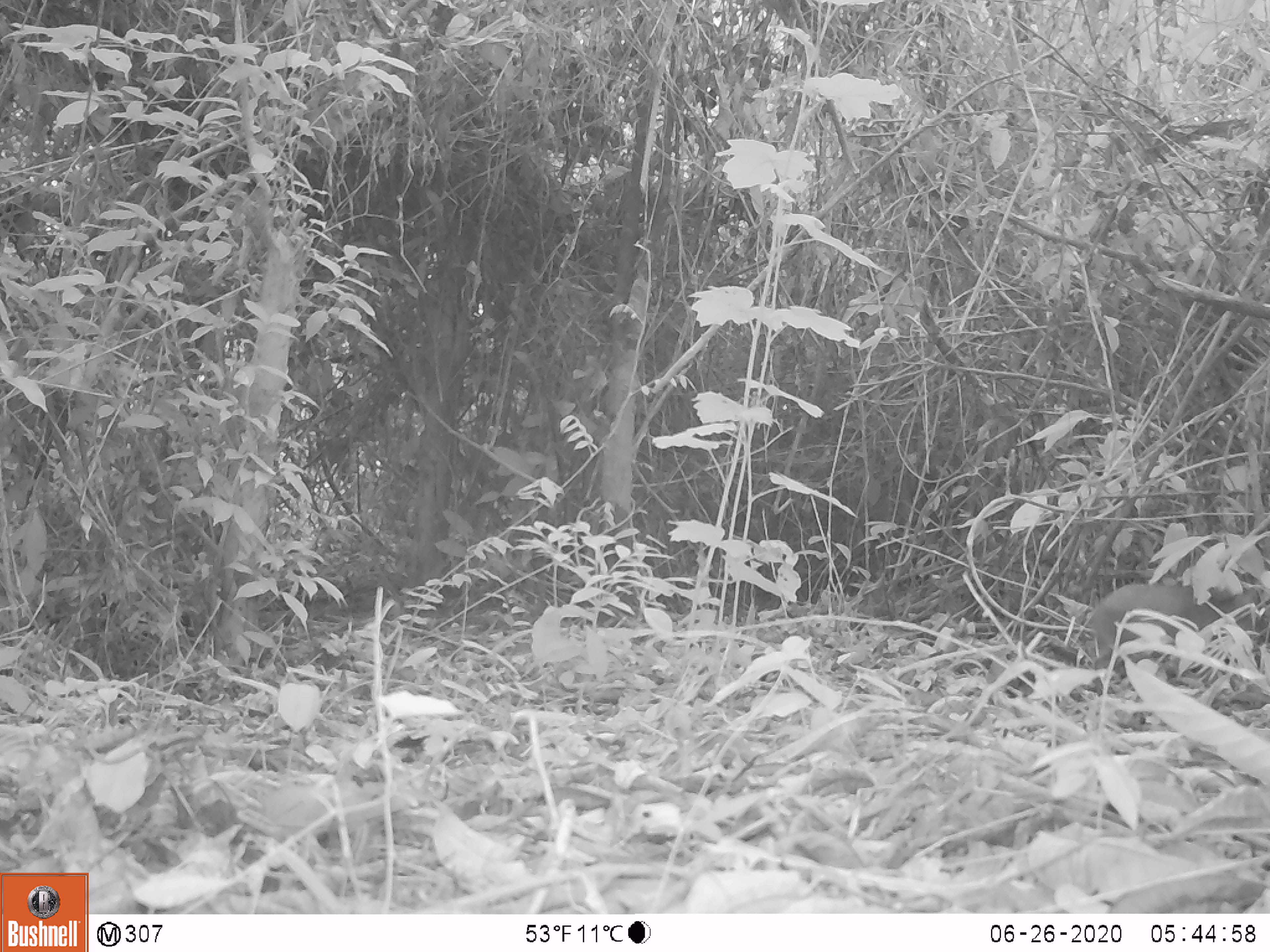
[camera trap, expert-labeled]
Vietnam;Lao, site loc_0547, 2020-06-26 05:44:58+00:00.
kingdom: Animalia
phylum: Chordata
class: Mammalia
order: Artiodactyla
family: Tragulidae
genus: Moschiola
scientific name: Moschiola meminna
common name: chevrotain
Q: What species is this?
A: Chevrotain (Moschiola meminna).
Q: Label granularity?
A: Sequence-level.